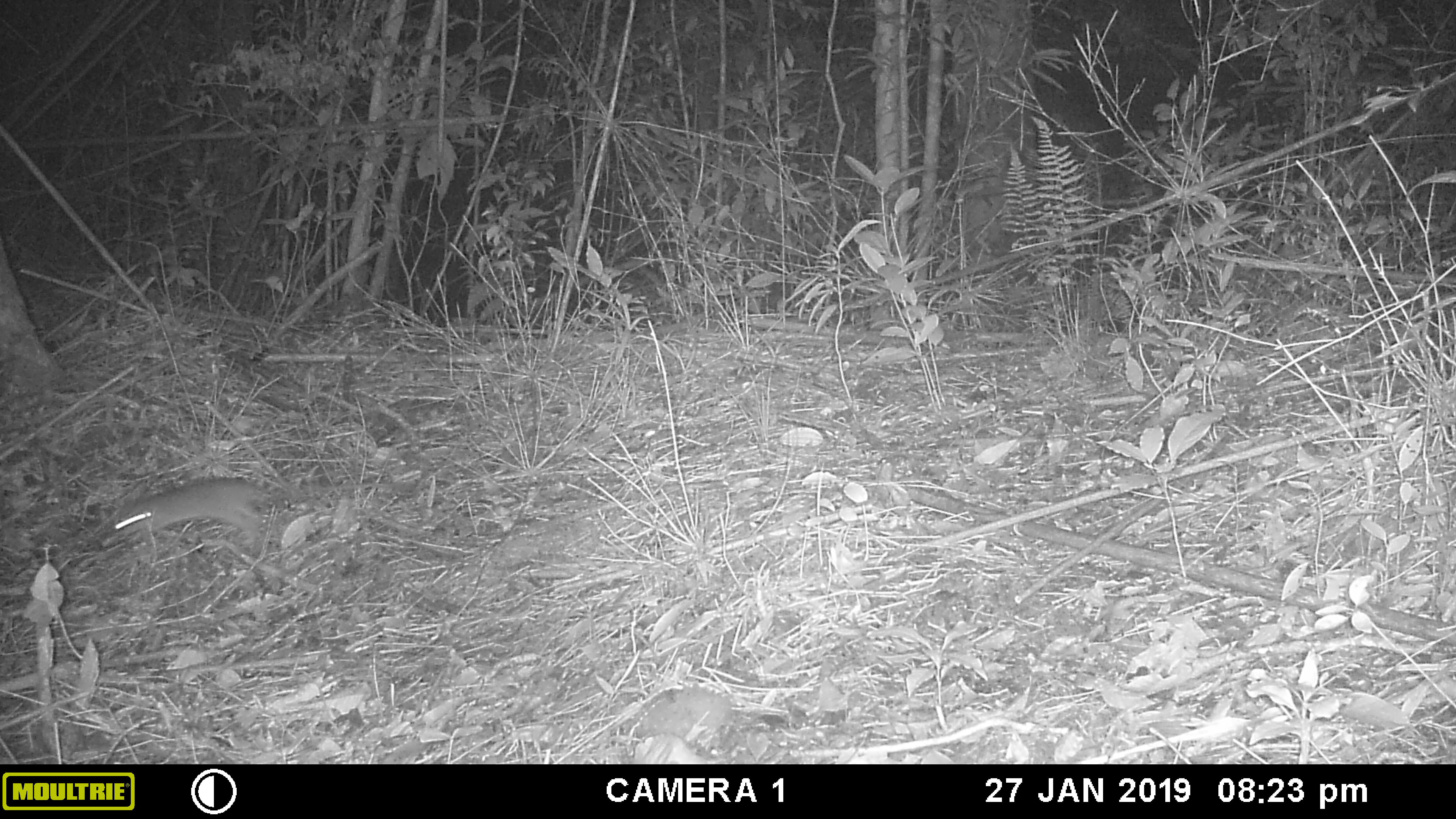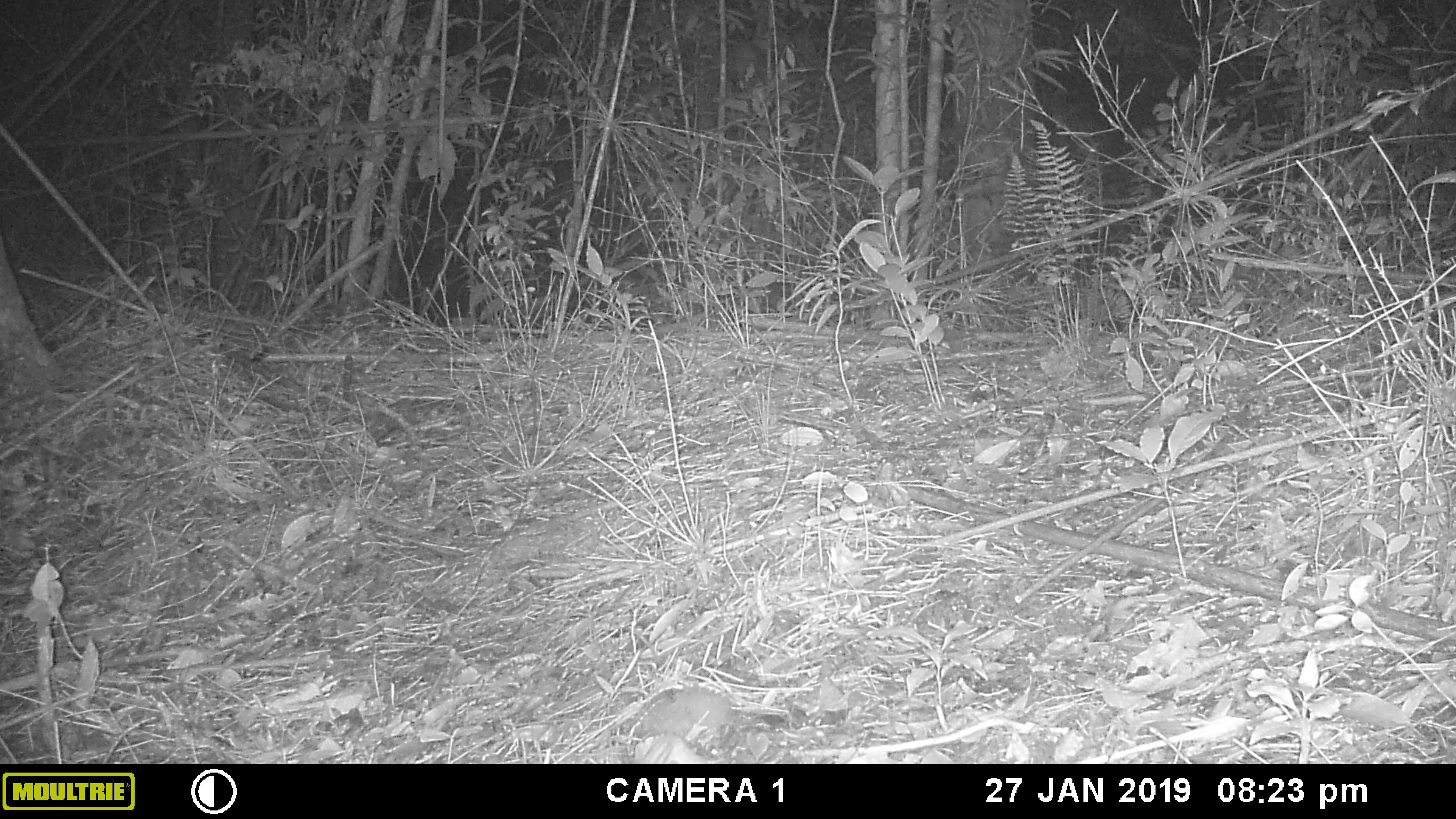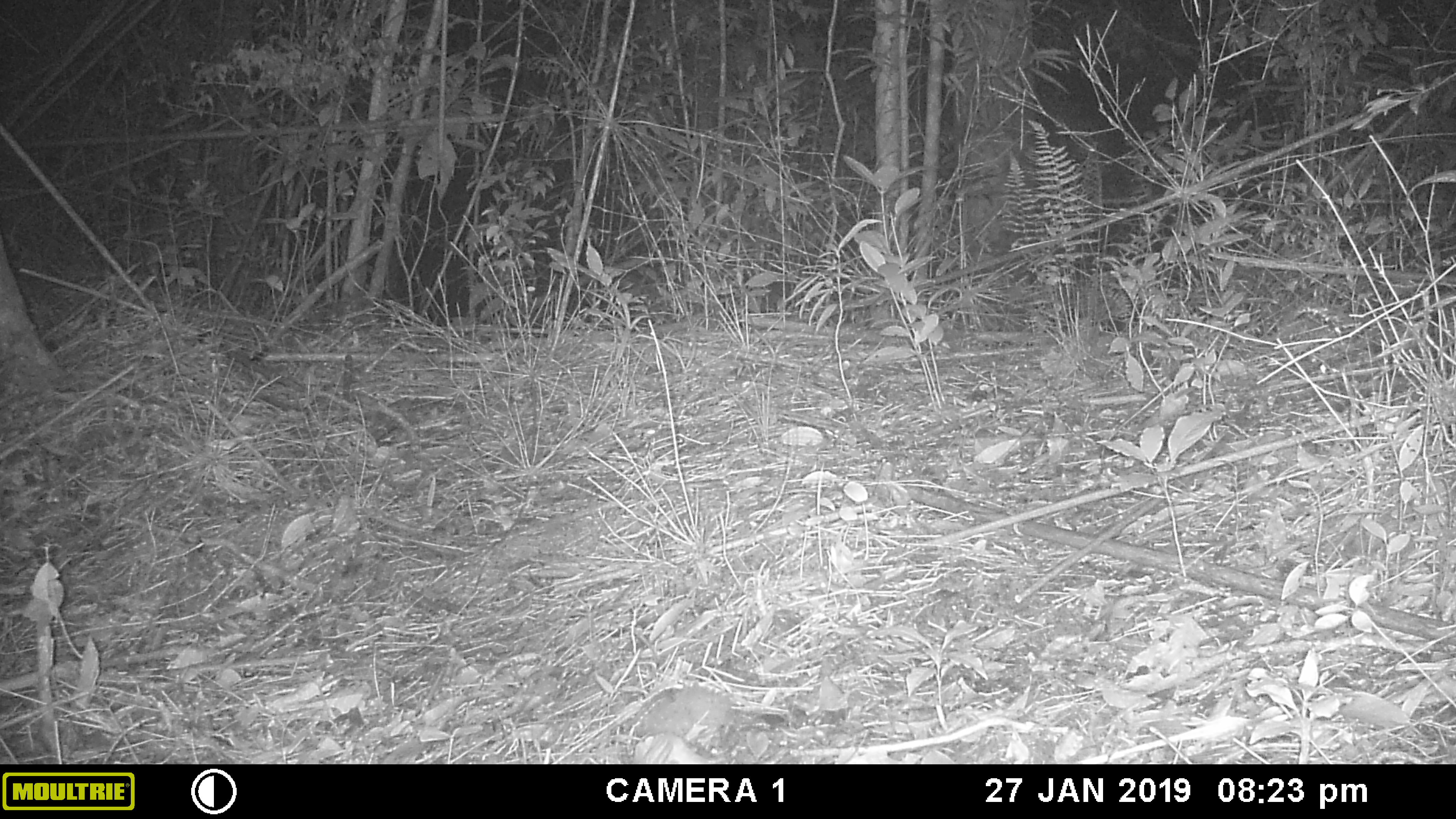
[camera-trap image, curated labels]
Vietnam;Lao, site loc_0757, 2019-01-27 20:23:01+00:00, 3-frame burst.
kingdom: Animalia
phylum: Chordata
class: Mammalia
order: Rodentia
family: Muridae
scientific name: Muridae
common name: old-world mice and rats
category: unidentified murid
Unidentified murid (old-world mice and rats) (Muridae). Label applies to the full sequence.